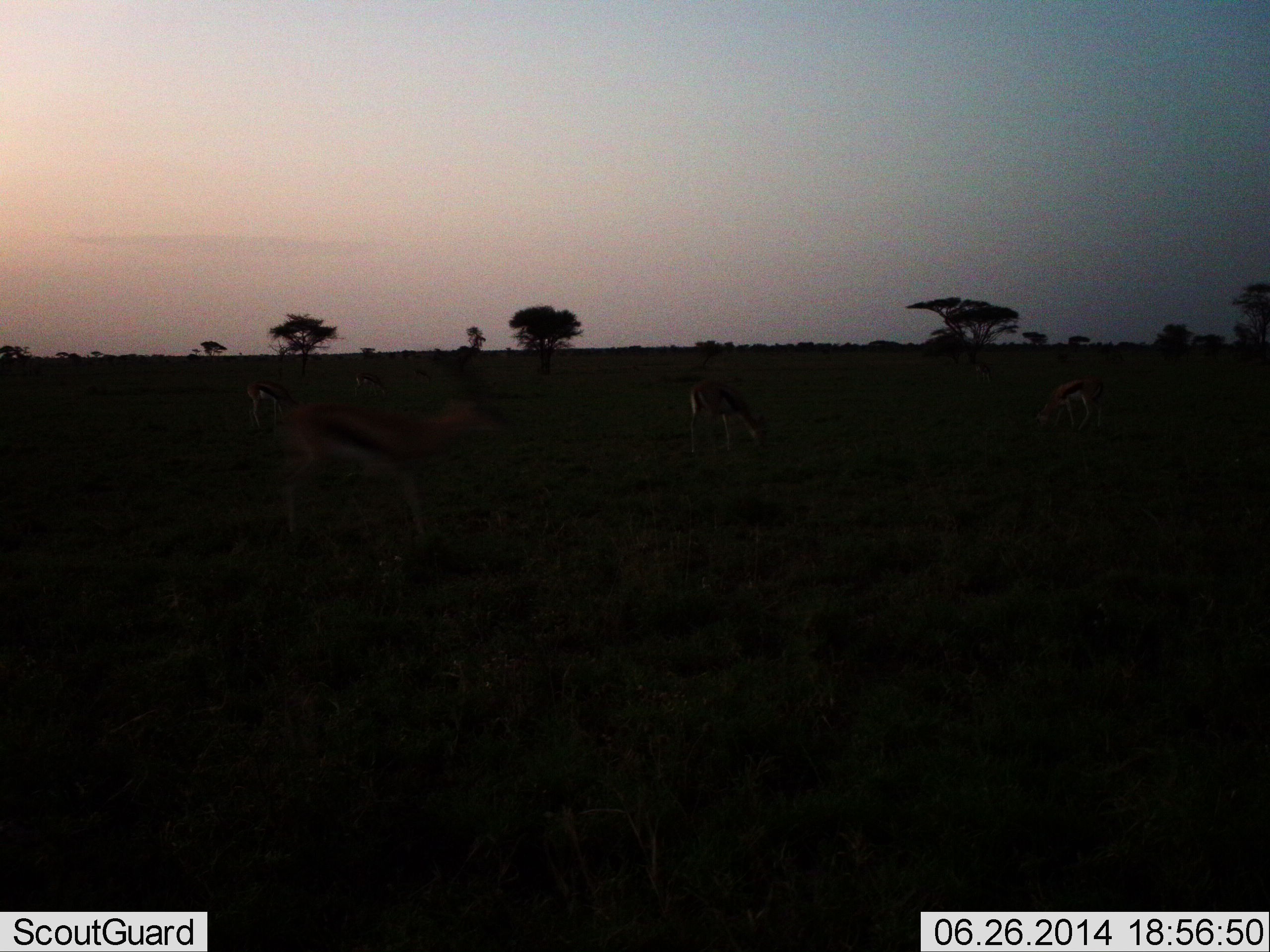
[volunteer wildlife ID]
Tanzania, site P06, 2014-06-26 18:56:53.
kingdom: Animalia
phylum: Chordata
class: Mammalia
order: Artiodactyla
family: Bovidae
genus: Eudorcas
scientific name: Eudorcas thomsonii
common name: thomson's gazelle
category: gazellethomsons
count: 5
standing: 68%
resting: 5%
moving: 27%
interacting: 2%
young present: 0%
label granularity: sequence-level